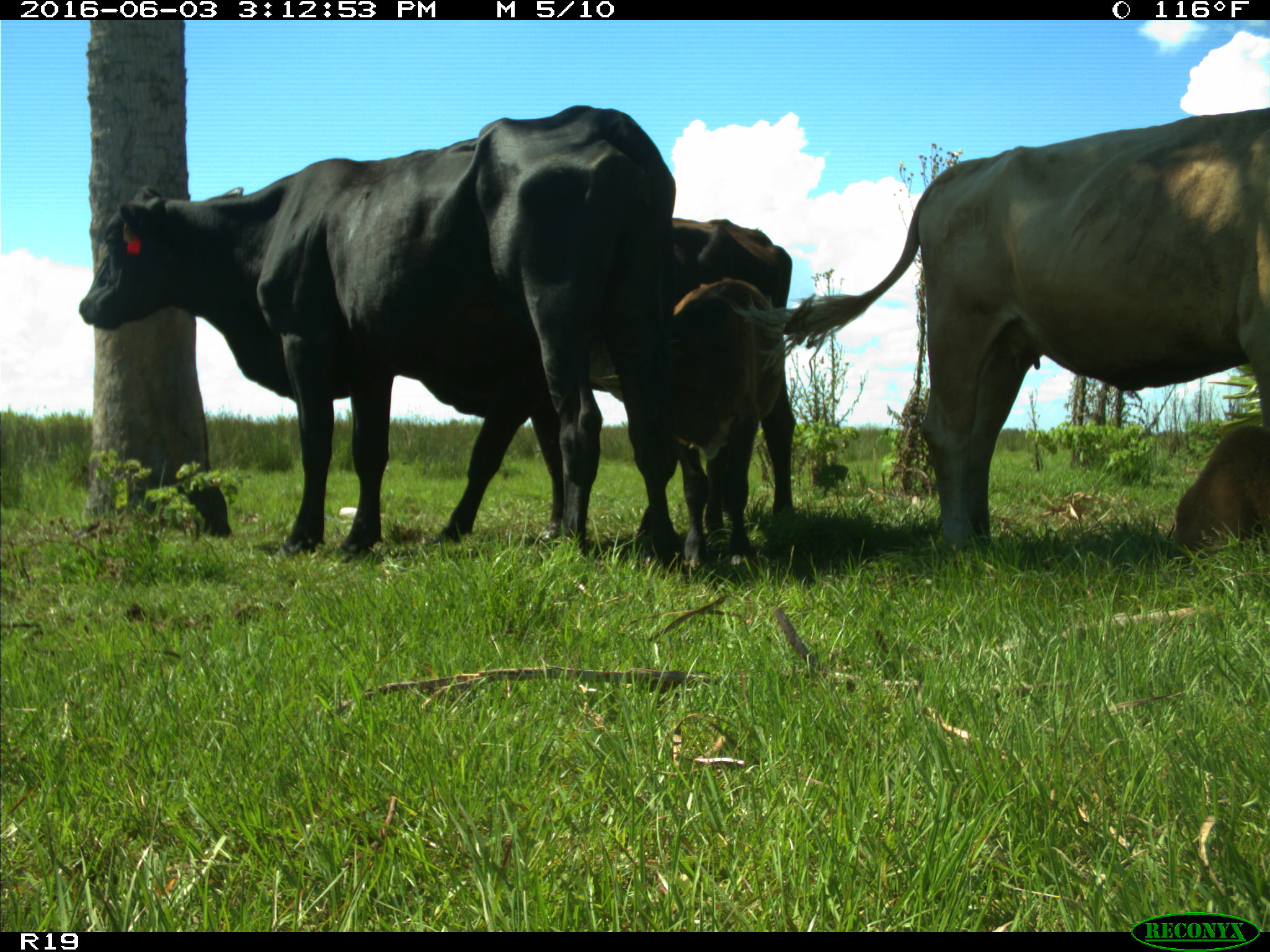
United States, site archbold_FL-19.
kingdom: Animalia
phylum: Chordata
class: Mammalia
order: Artiodactyla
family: Bovidae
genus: Bos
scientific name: Bos taurus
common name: domestic cow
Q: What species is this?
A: Bos taurus (domestic cow).